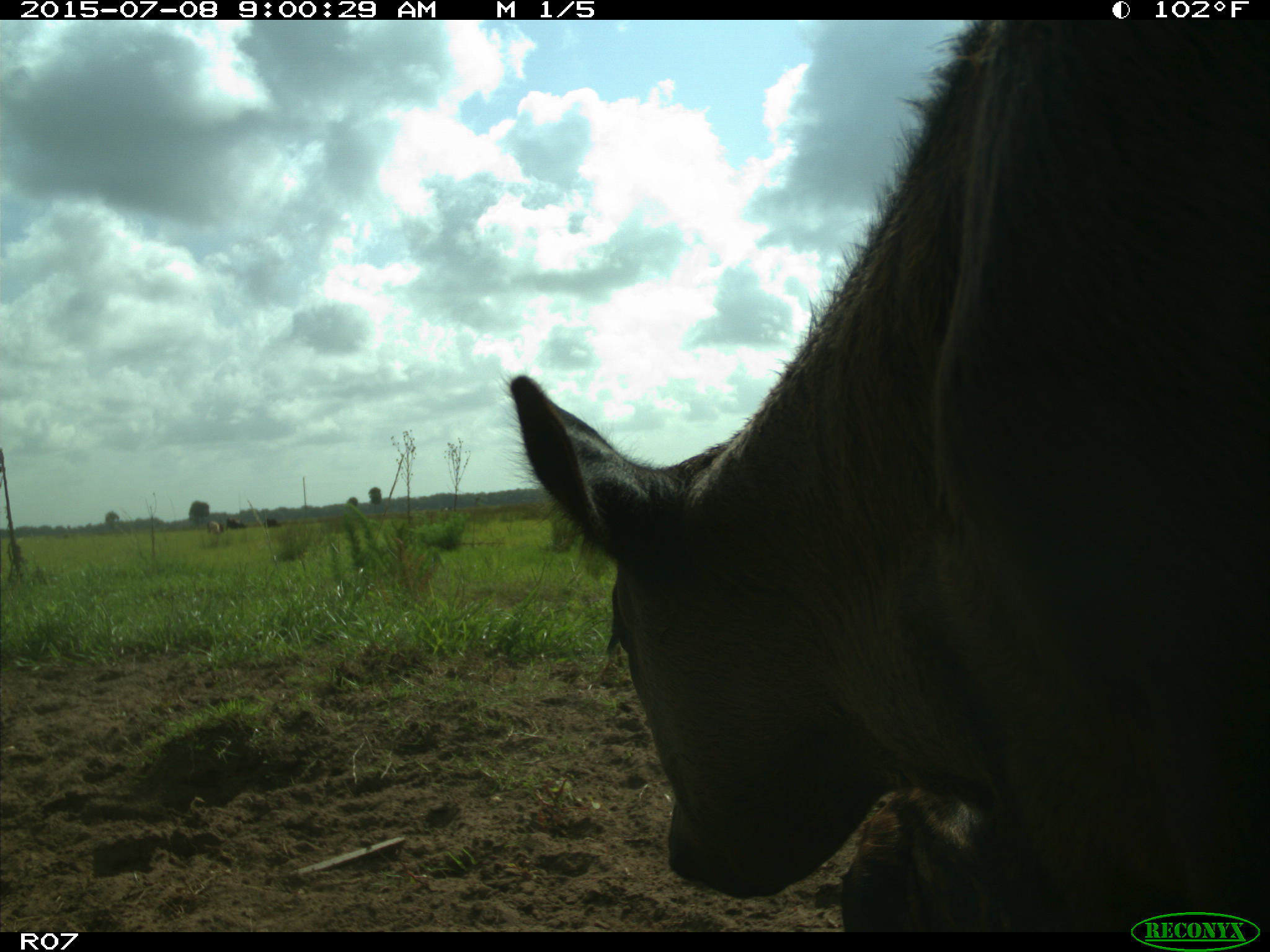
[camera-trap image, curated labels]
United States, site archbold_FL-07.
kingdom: Animalia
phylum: Chordata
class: Mammalia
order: Artiodactyla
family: Bovidae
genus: Bos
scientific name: Bos taurus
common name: domestic cow